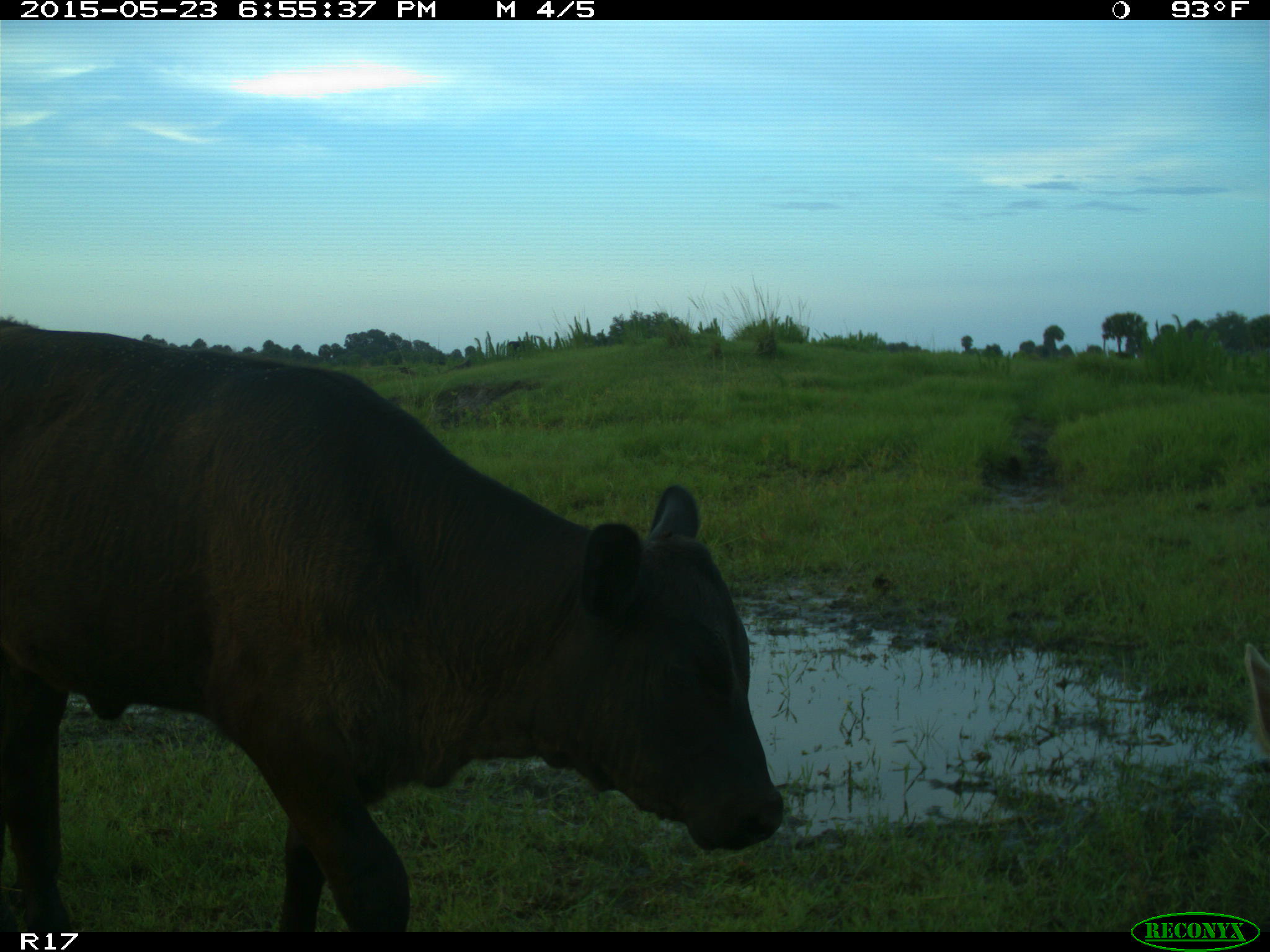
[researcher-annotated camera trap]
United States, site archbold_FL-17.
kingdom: Animalia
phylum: Chordata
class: Mammalia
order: Artiodactyla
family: Bovidae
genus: Bos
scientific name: Bos taurus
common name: domestic cow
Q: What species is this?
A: Bos taurus (domestic cow).